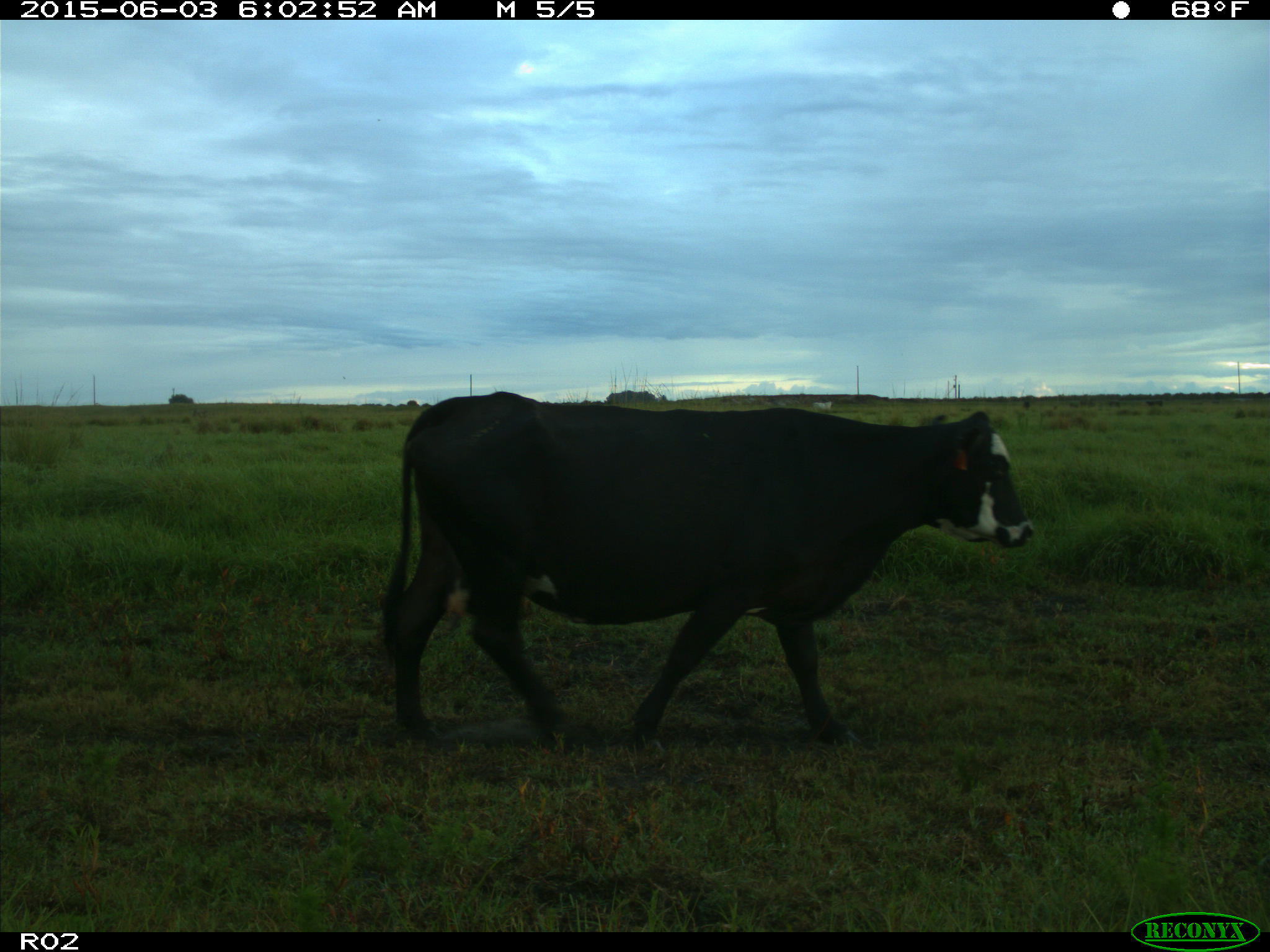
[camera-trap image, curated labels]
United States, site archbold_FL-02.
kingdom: Animalia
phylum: Chordata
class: Mammalia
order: Artiodactyla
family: Bovidae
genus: Bos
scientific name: Bos taurus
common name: domestic cow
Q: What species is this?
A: Bos taurus (domestic cow).